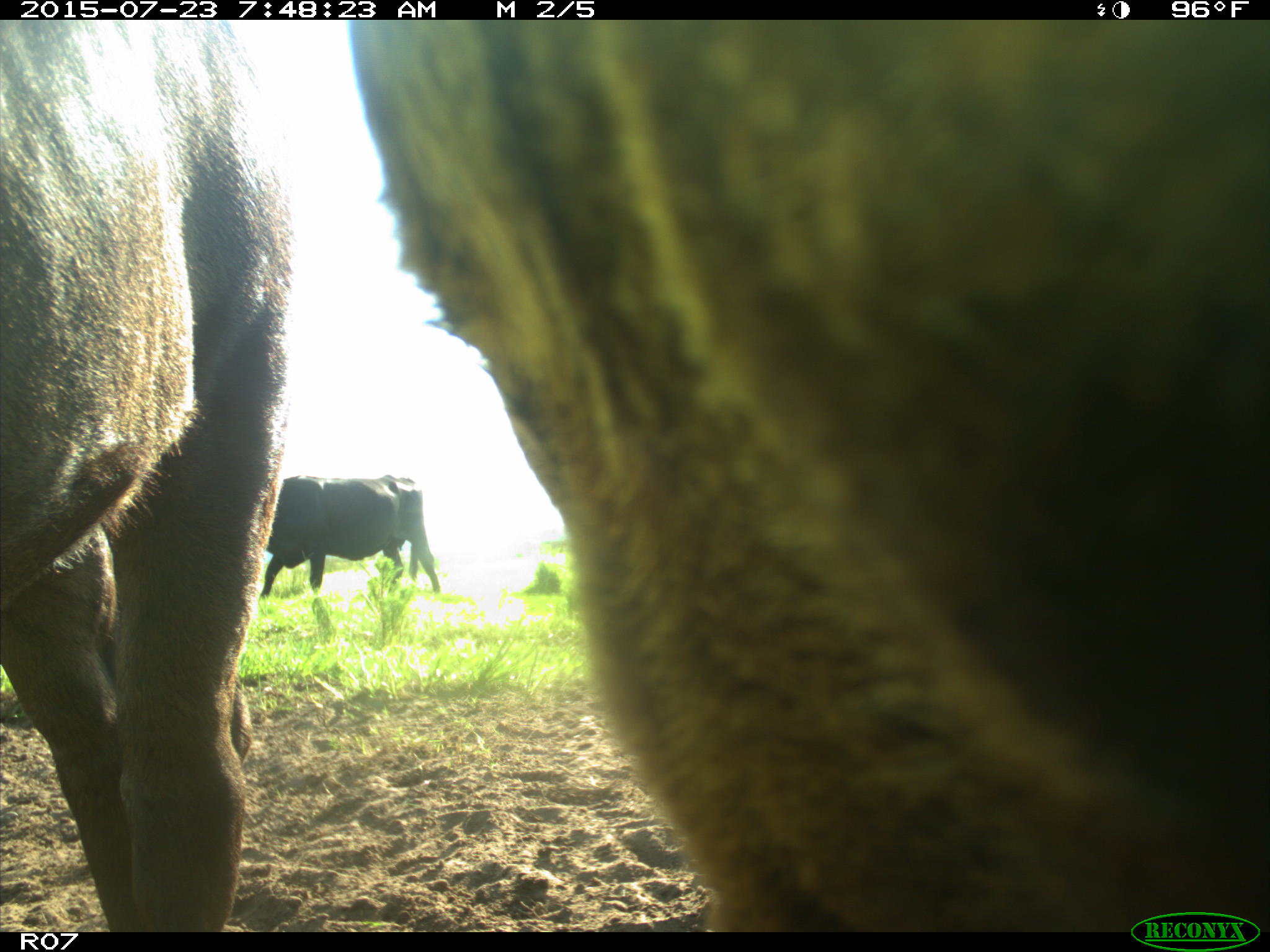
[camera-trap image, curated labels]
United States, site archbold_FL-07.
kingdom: Animalia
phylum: Chordata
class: Mammalia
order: Artiodactyla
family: Bovidae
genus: Bos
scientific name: Bos taurus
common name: domestic cow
Bos taurus (domestic cow).